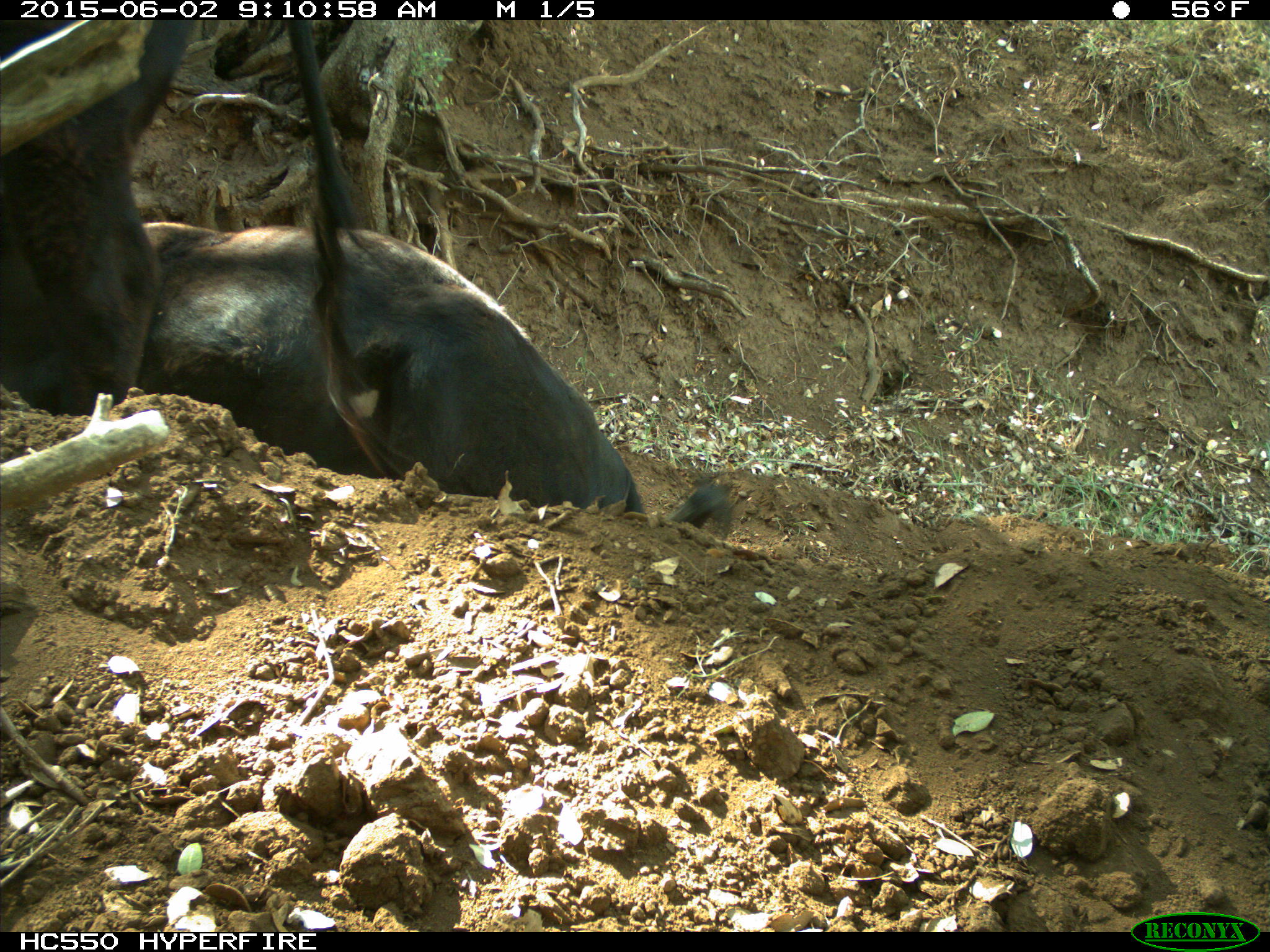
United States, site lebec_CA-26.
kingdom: Animalia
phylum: Chordata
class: Mammalia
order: Artiodactyla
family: Bovidae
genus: Bos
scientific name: Bos taurus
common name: domestic cow